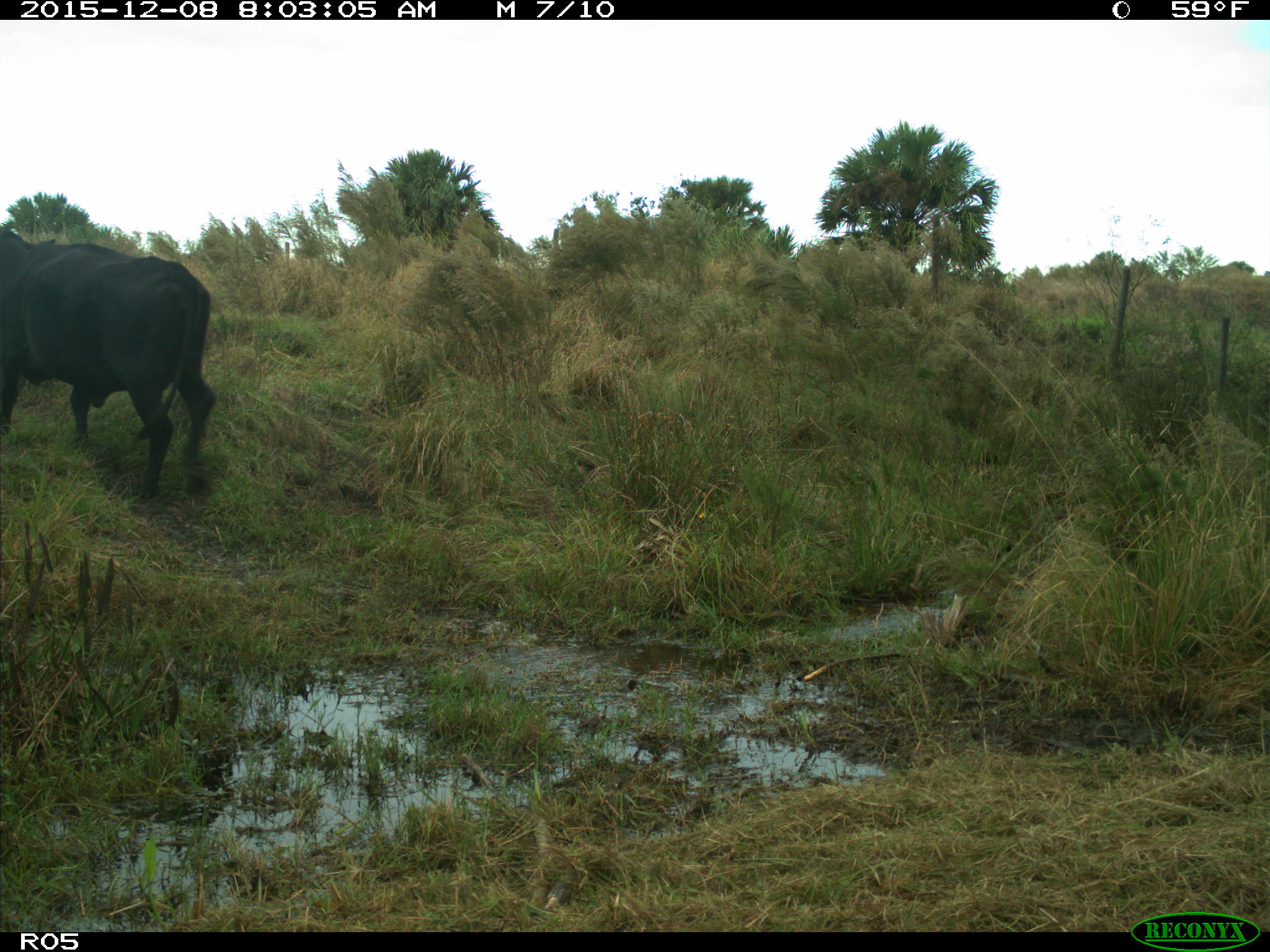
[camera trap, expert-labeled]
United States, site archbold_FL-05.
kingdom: Animalia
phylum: Chordata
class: Mammalia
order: Artiodactyla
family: Bovidae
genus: Bos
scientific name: Bos taurus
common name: domestic cow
Bos taurus (domestic cow).